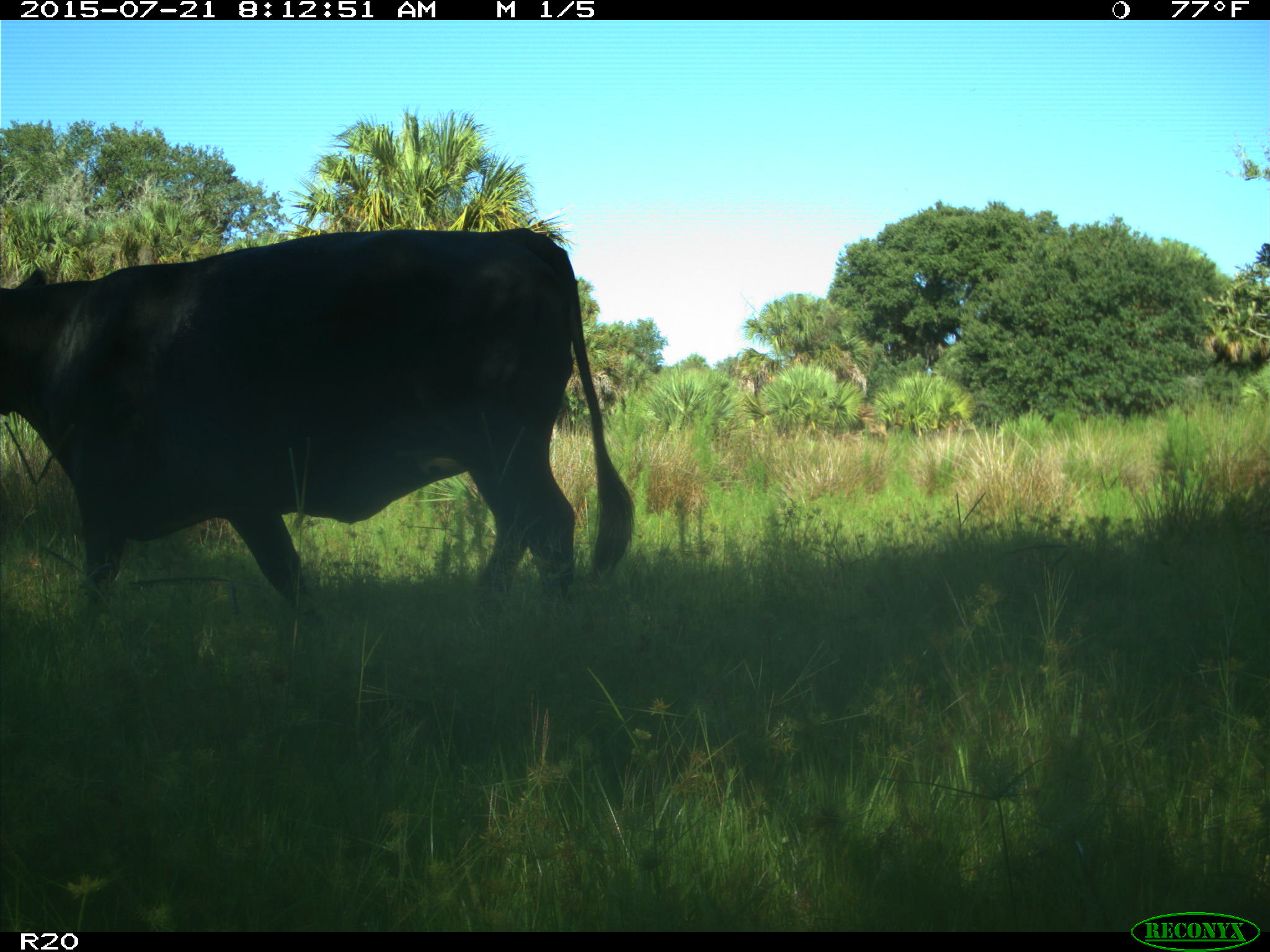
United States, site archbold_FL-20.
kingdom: Animalia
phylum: Chordata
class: Mammalia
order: Artiodactyla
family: Bovidae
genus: Bos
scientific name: Bos taurus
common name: domestic cow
Bos taurus (domestic cow).